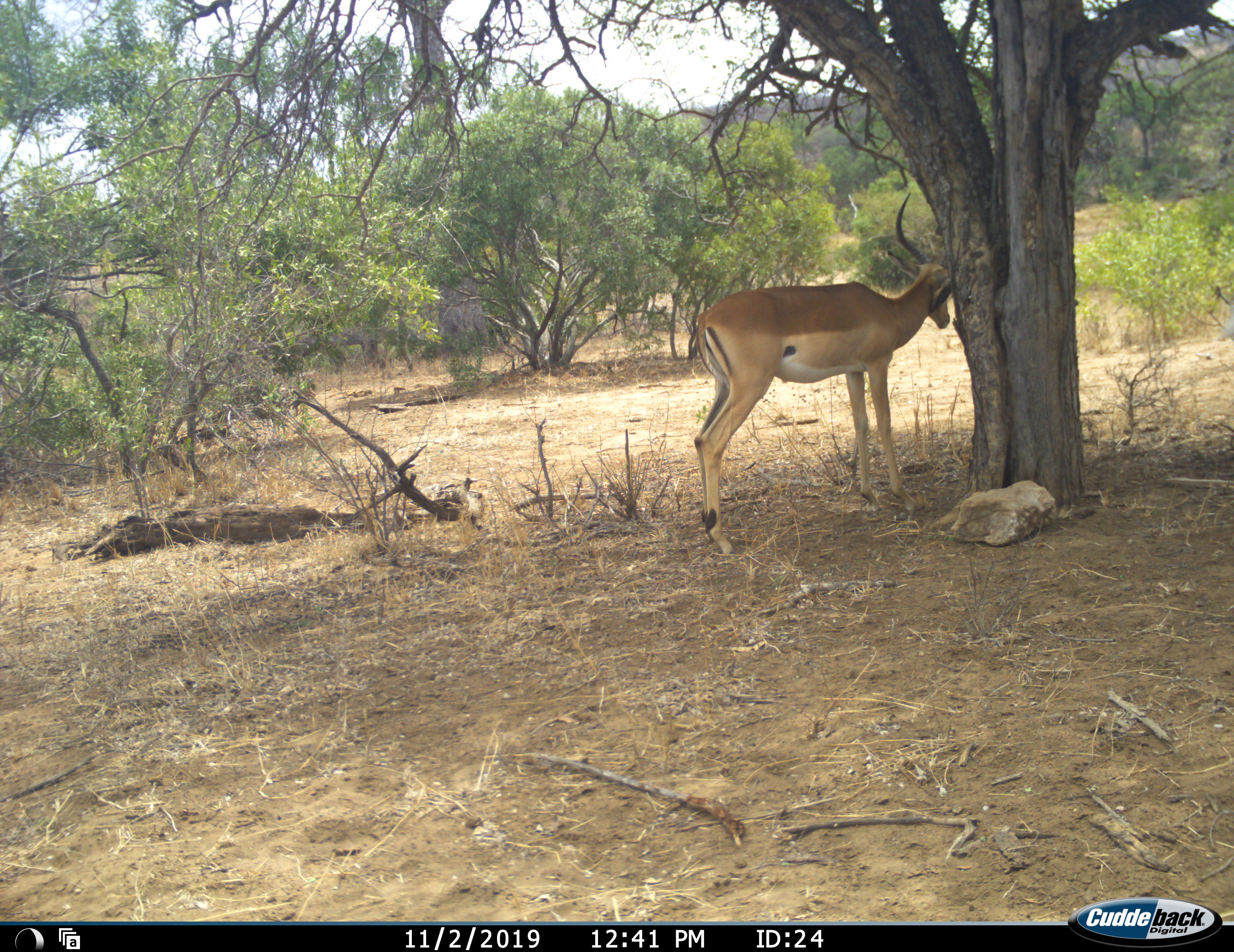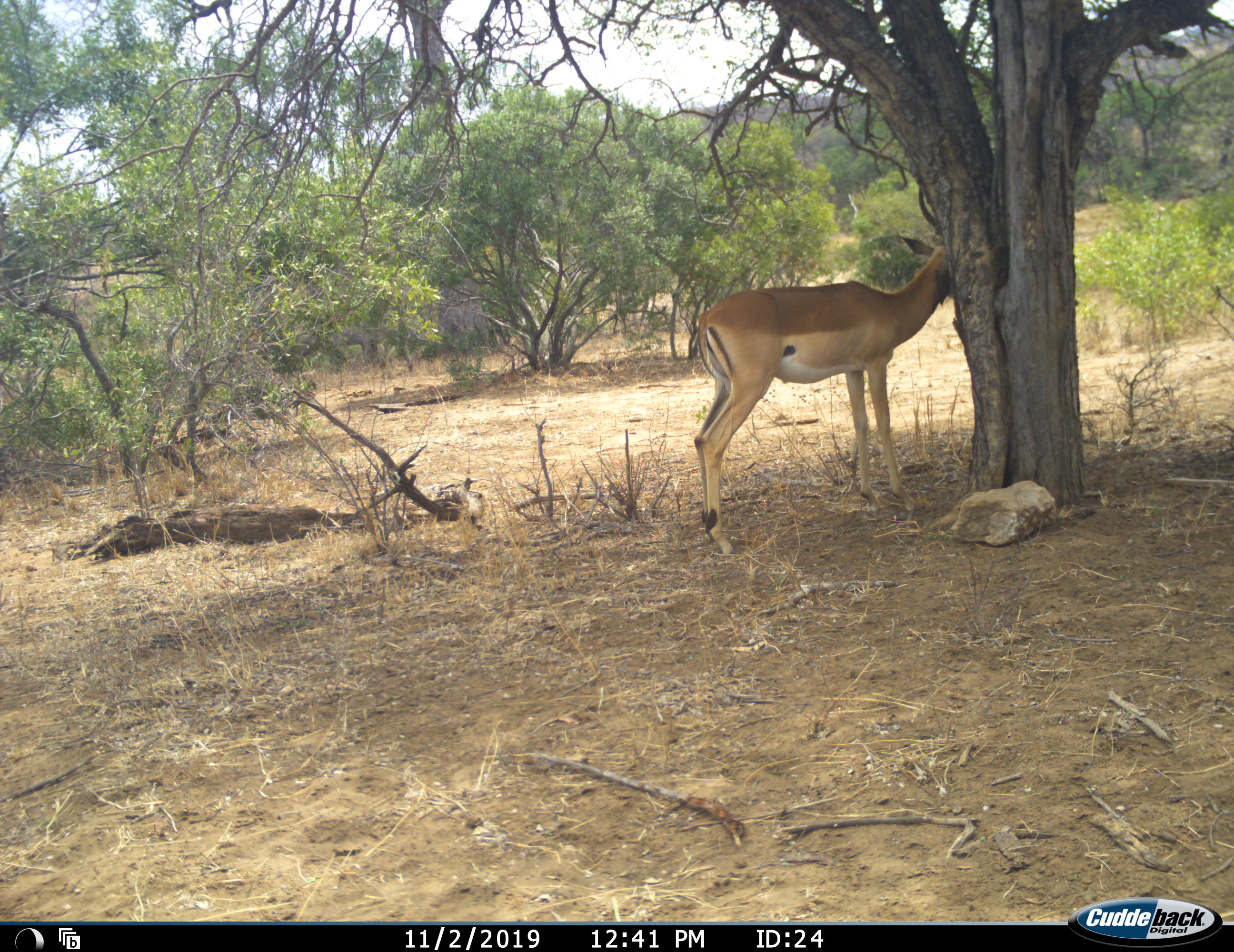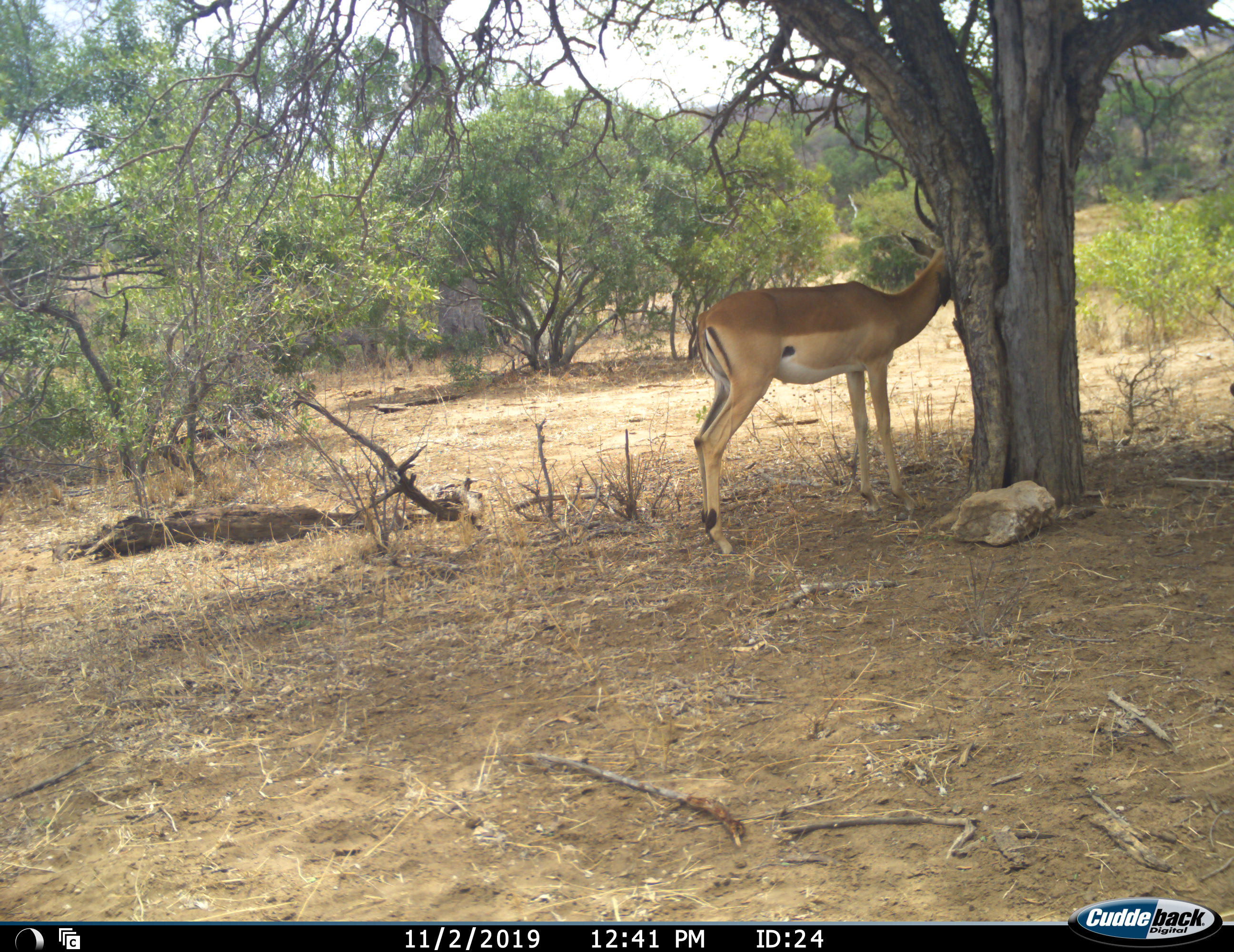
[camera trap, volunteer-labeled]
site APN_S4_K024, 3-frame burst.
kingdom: Animalia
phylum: Chordata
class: Mammalia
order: Artiodactyla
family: Bovidae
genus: Aepyceros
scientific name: Aepyceros melampus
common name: impala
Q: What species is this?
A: Impala (Aepyceros melampus).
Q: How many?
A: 1.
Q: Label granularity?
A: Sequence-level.